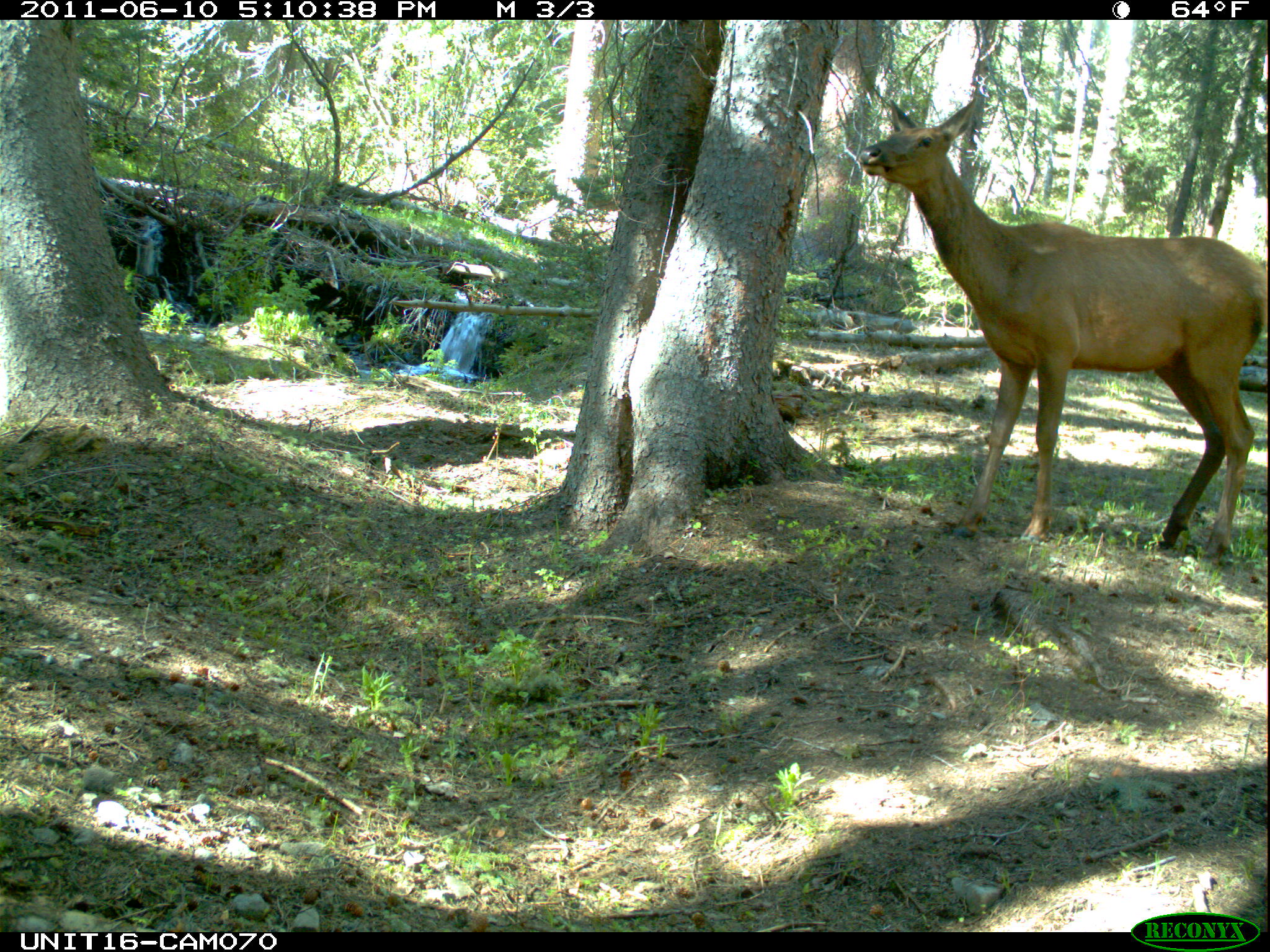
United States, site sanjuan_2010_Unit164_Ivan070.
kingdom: Animalia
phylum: Chordata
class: Mammalia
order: Artiodactyla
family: Cervidae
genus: Cervus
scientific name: Cervus elaphus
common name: red deer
Cervus elaphus (red deer).